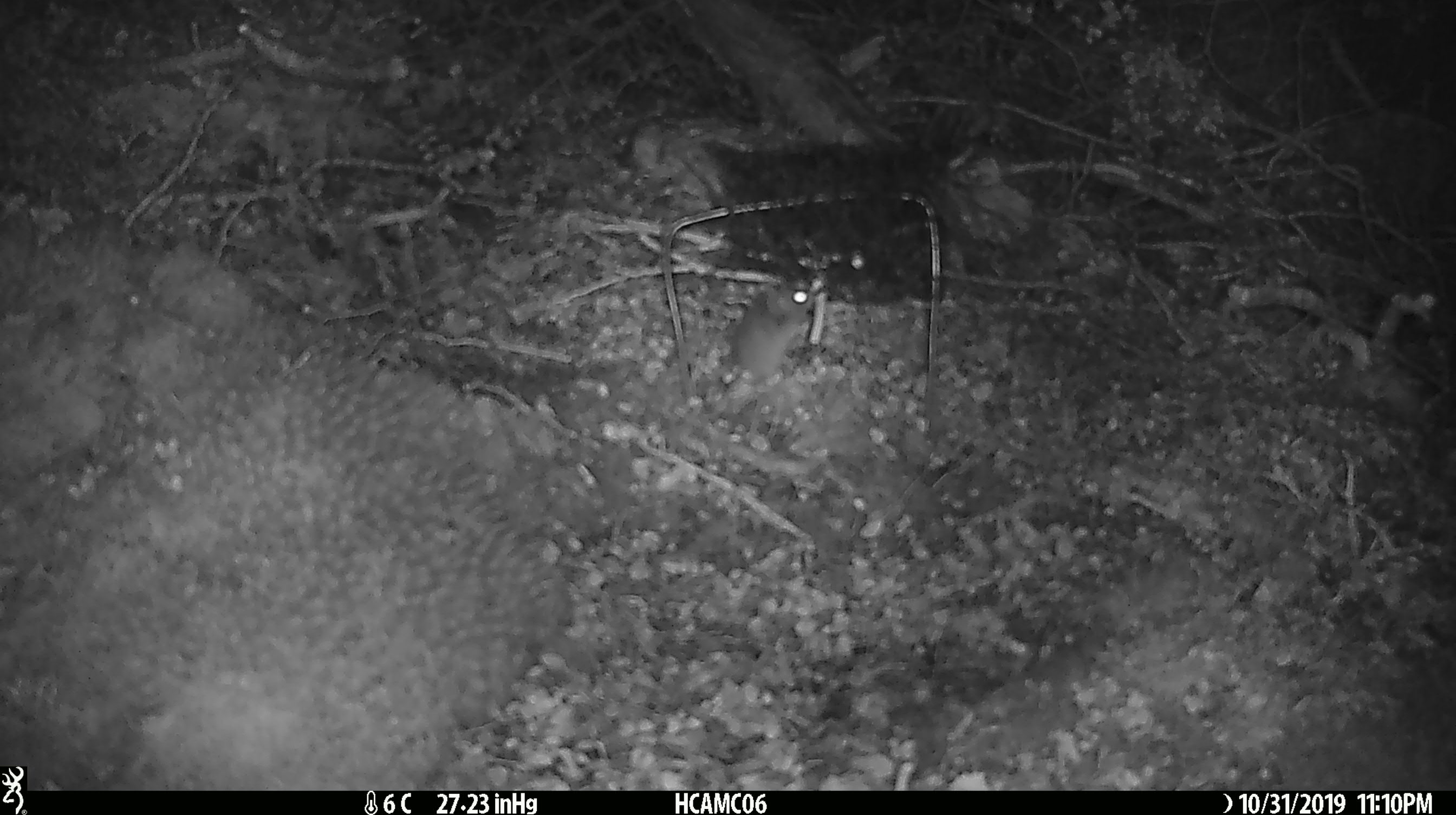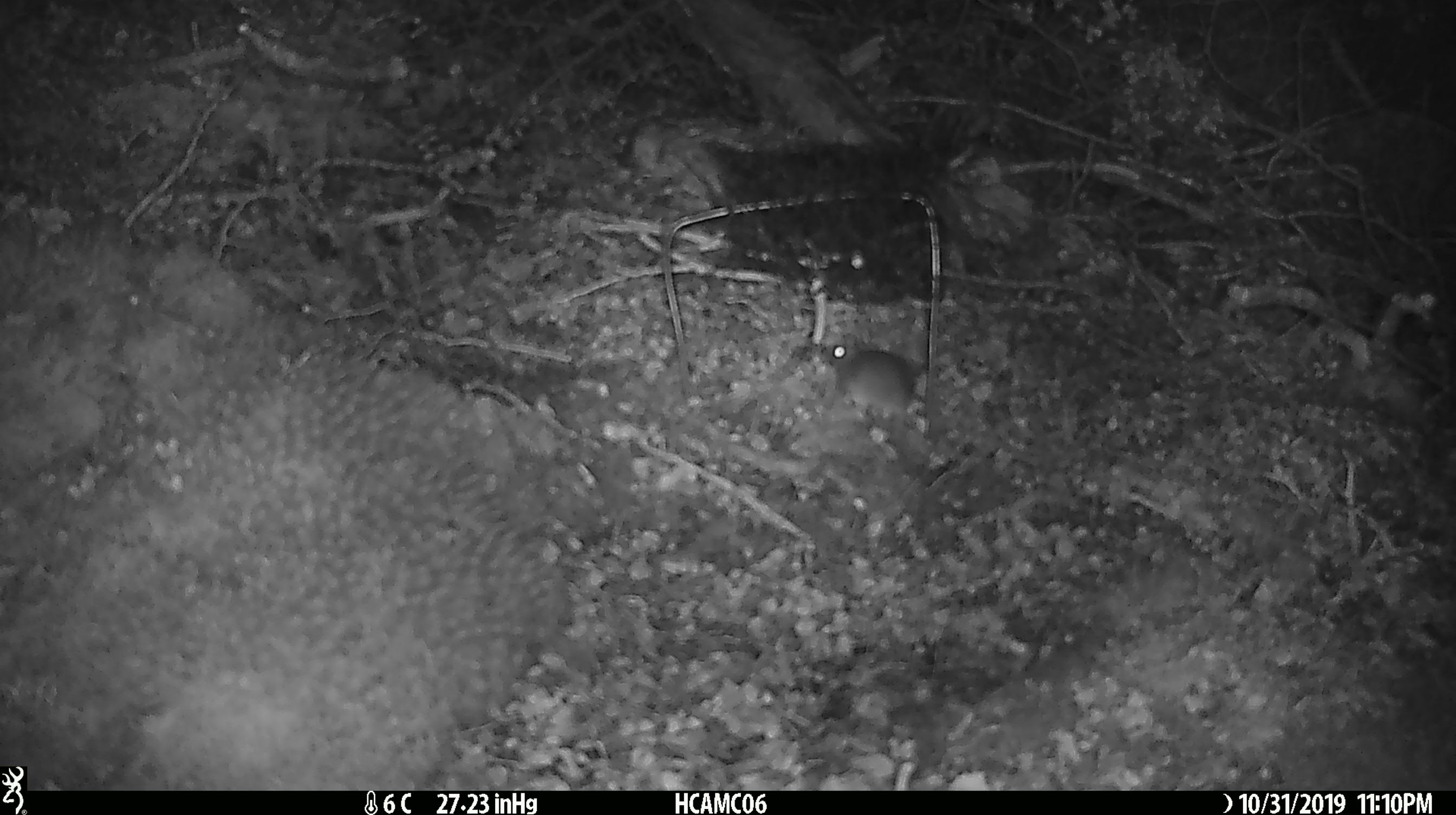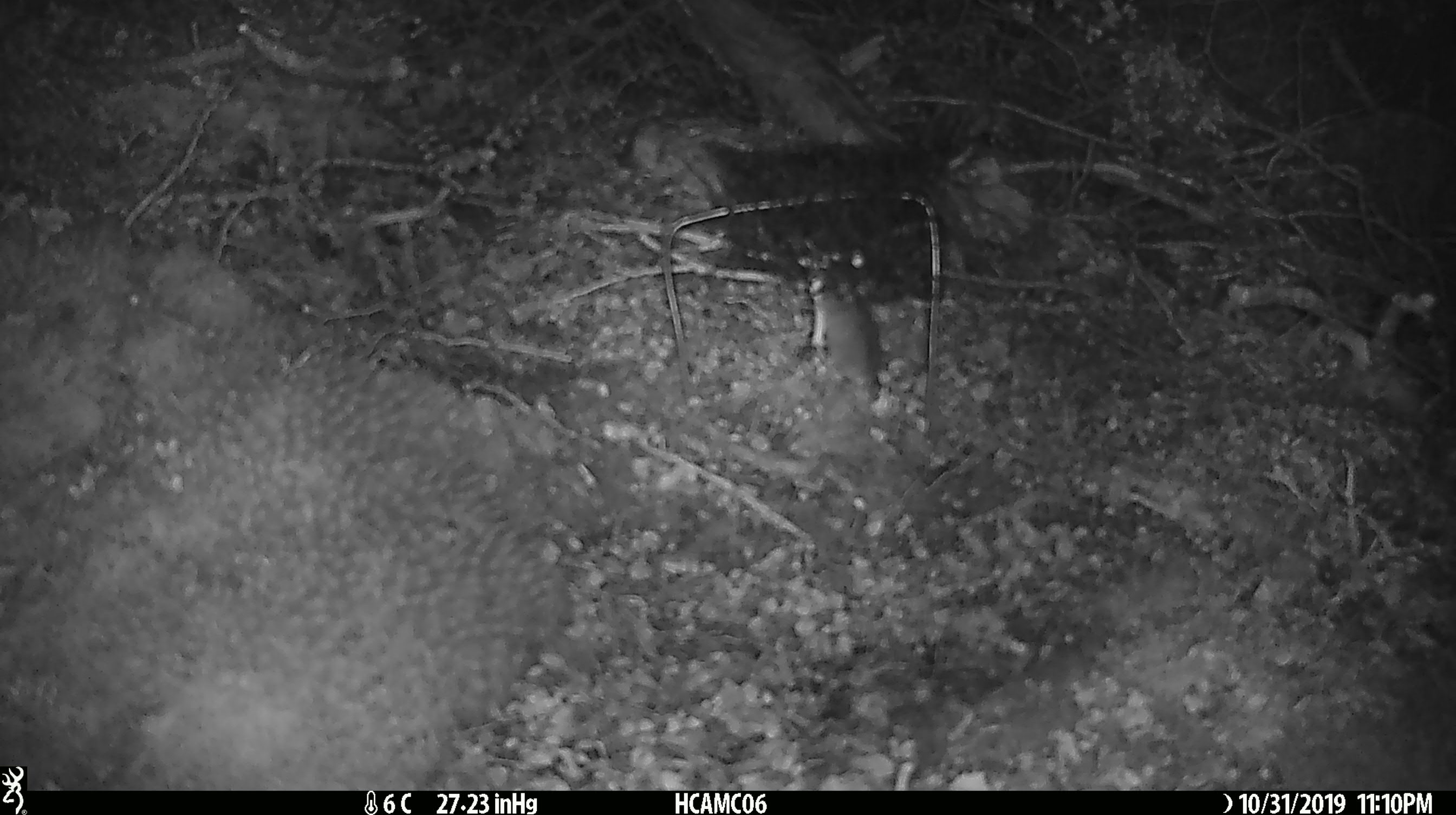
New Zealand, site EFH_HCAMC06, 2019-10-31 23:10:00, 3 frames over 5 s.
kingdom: Animalia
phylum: Chordata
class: Mammalia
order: Rodentia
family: Muridae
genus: Mus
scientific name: Mus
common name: mouse